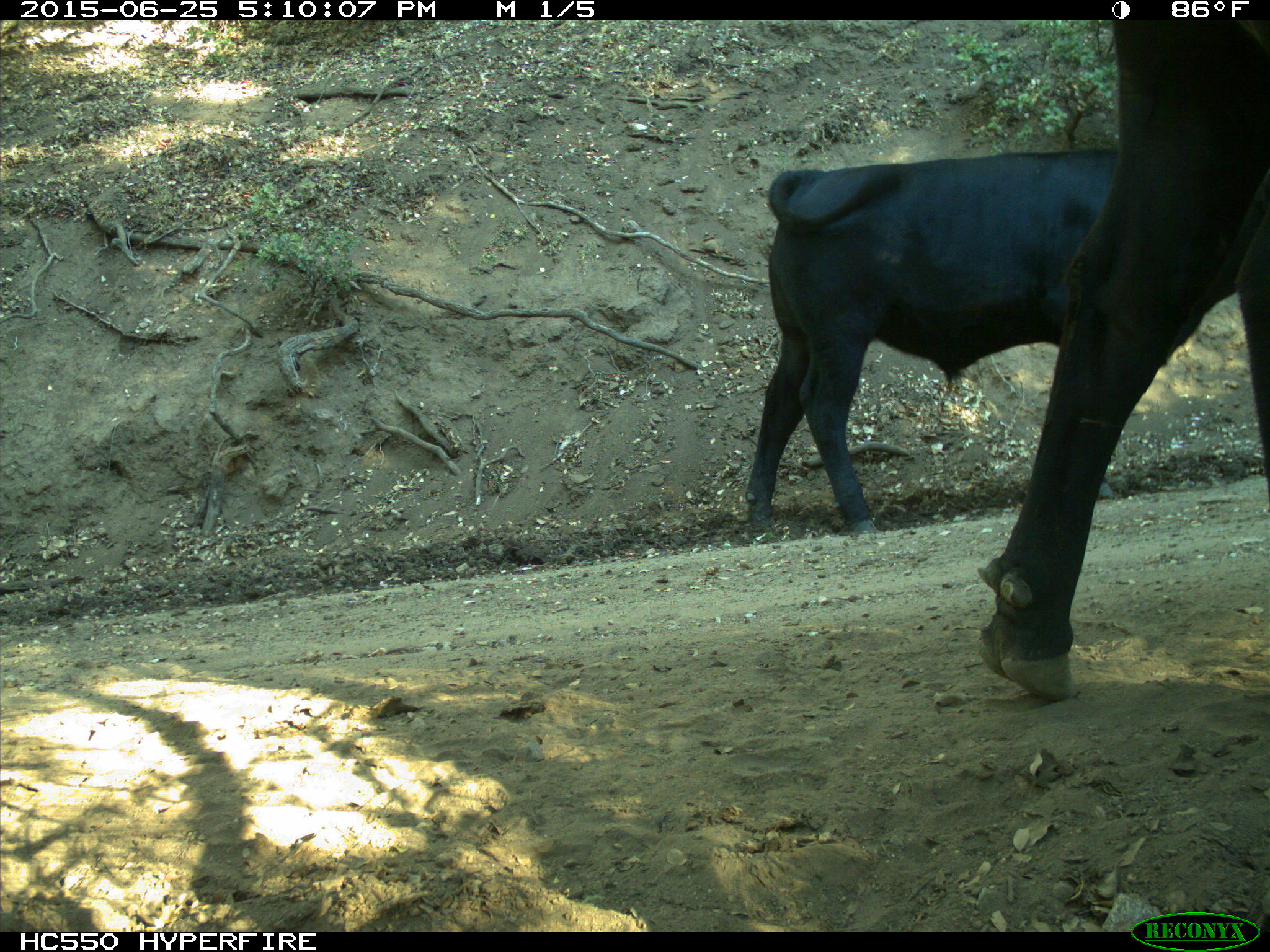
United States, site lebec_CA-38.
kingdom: Animalia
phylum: Chordata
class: Mammalia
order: Artiodactyla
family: Bovidae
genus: Bos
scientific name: Bos taurus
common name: domestic cow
Bos taurus (domestic cow).